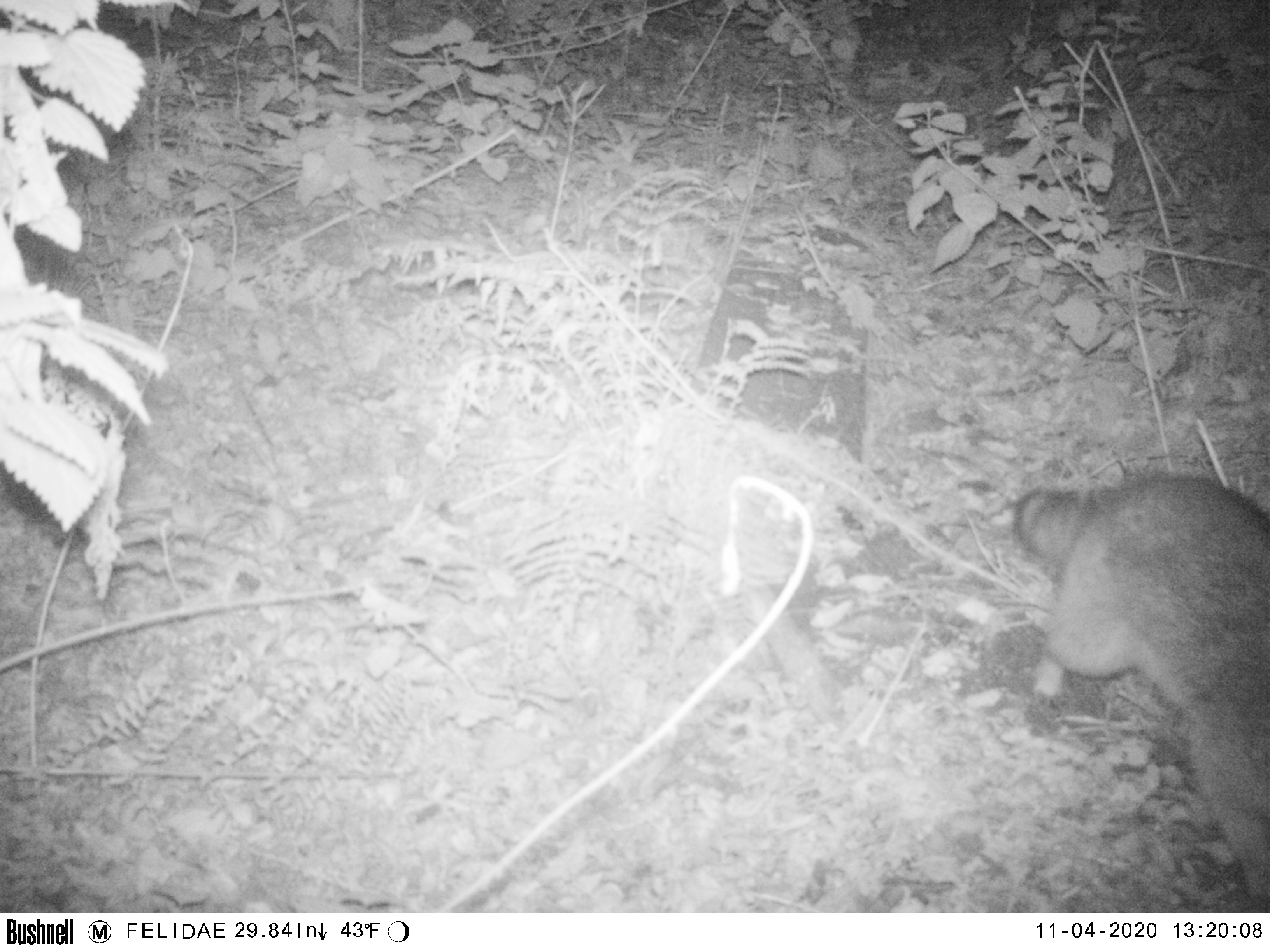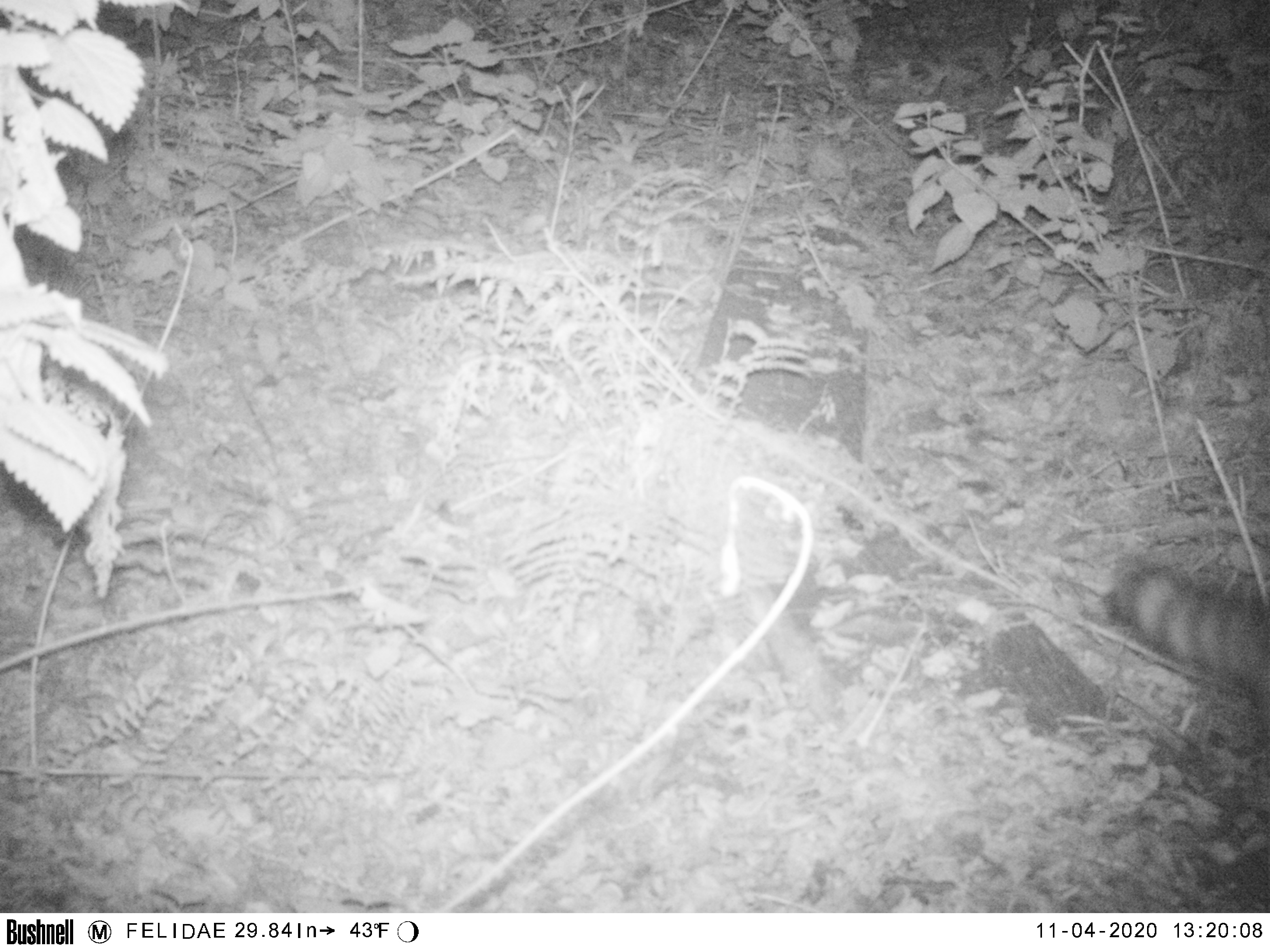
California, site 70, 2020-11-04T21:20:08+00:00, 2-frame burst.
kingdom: Animalia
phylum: Chordata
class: Mammalia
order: Carnivora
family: Procyonidae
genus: Procyon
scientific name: Procyon lotor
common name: raccoon